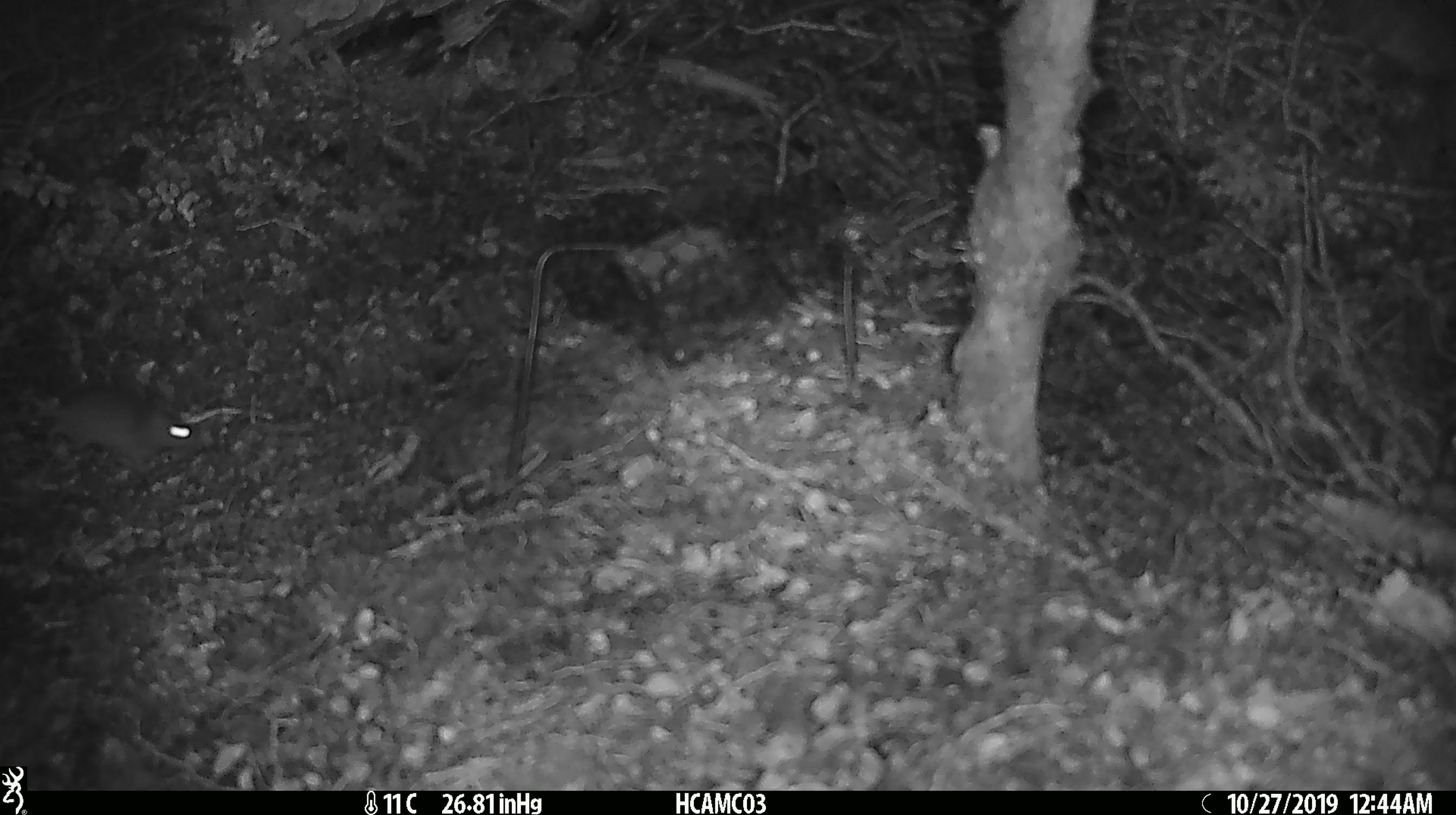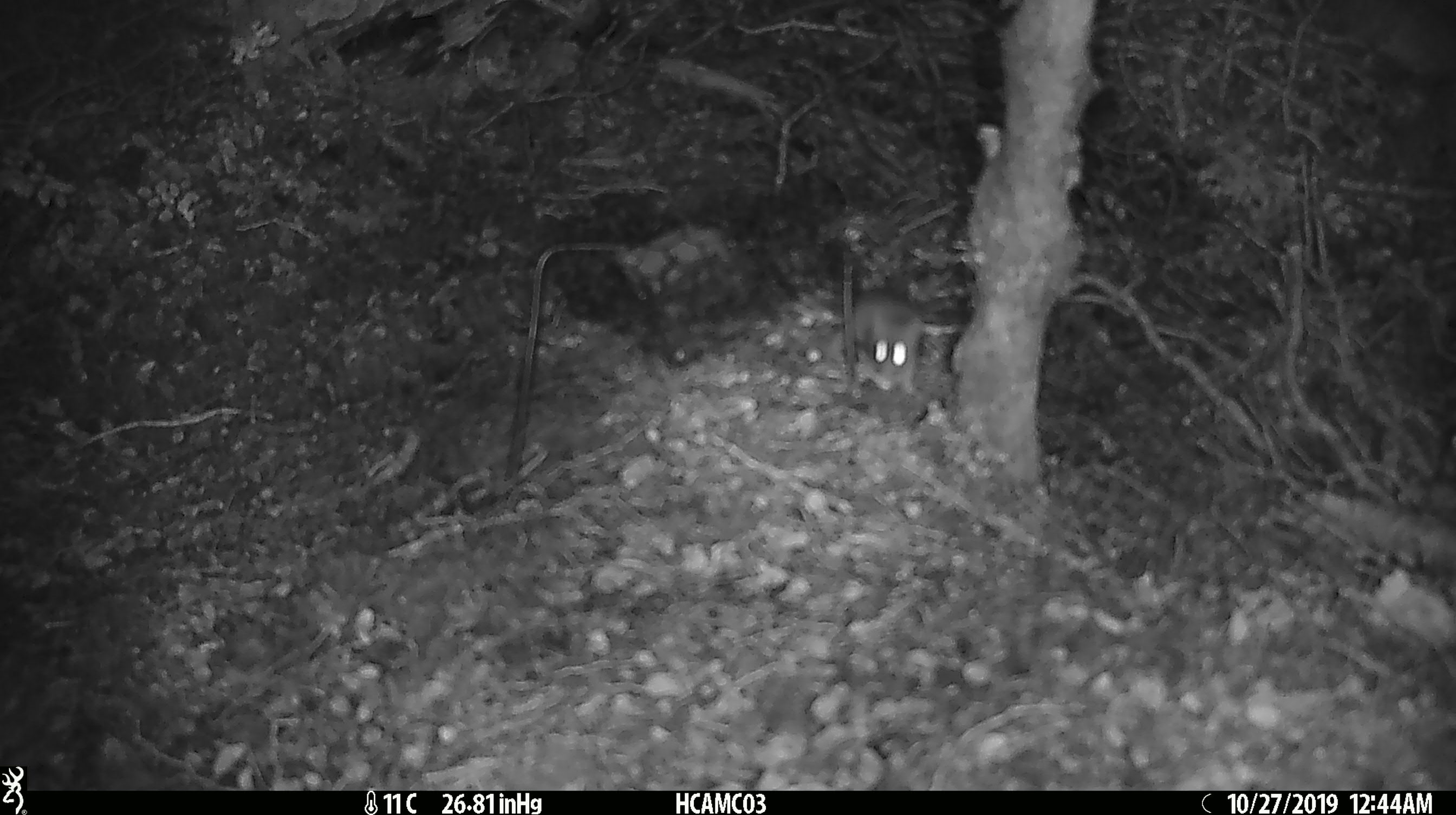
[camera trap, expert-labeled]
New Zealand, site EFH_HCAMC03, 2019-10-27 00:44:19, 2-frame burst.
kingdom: Animalia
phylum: Chordata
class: Mammalia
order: Rodentia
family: Muridae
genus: Mus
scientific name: Mus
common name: mouse